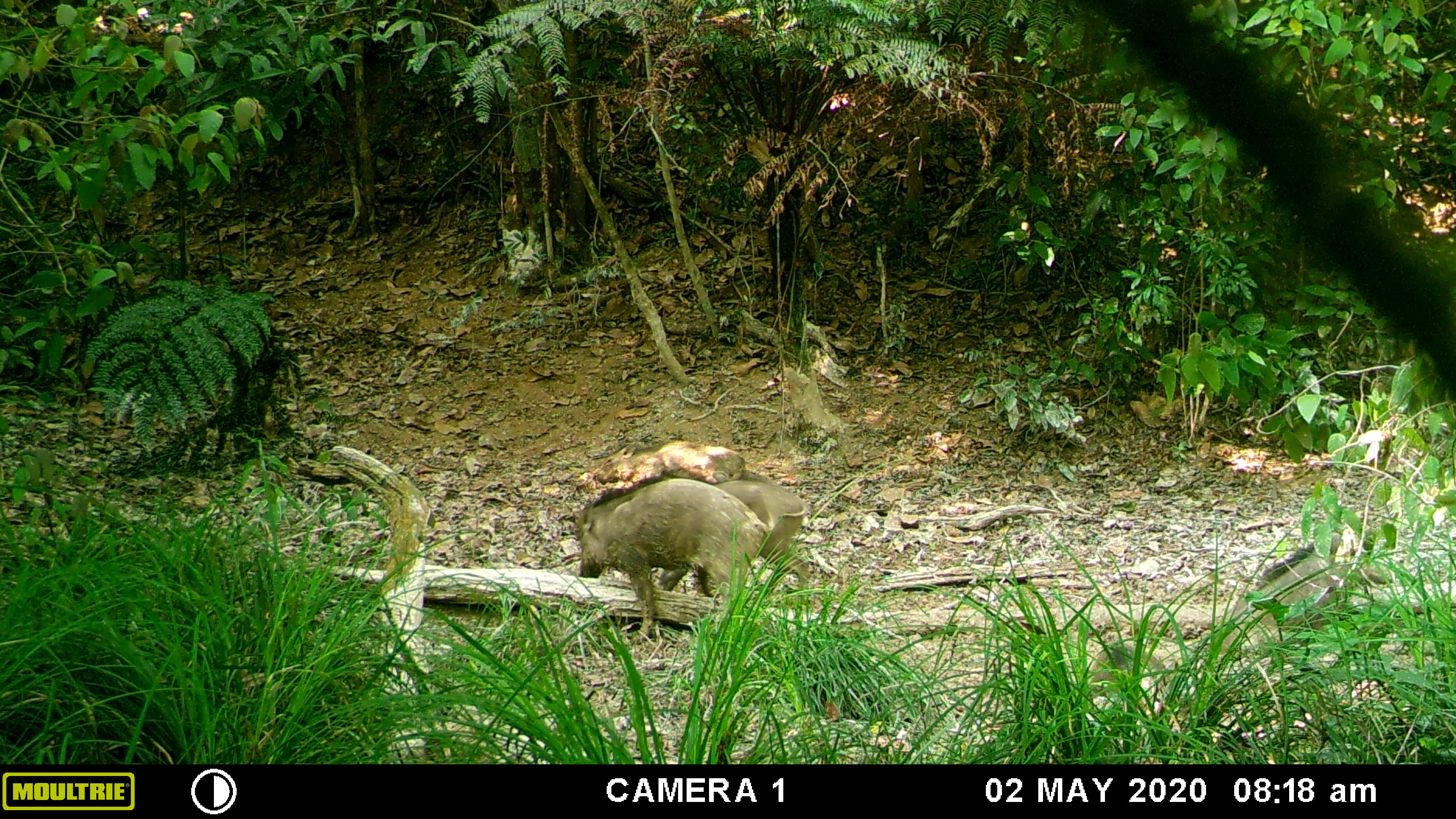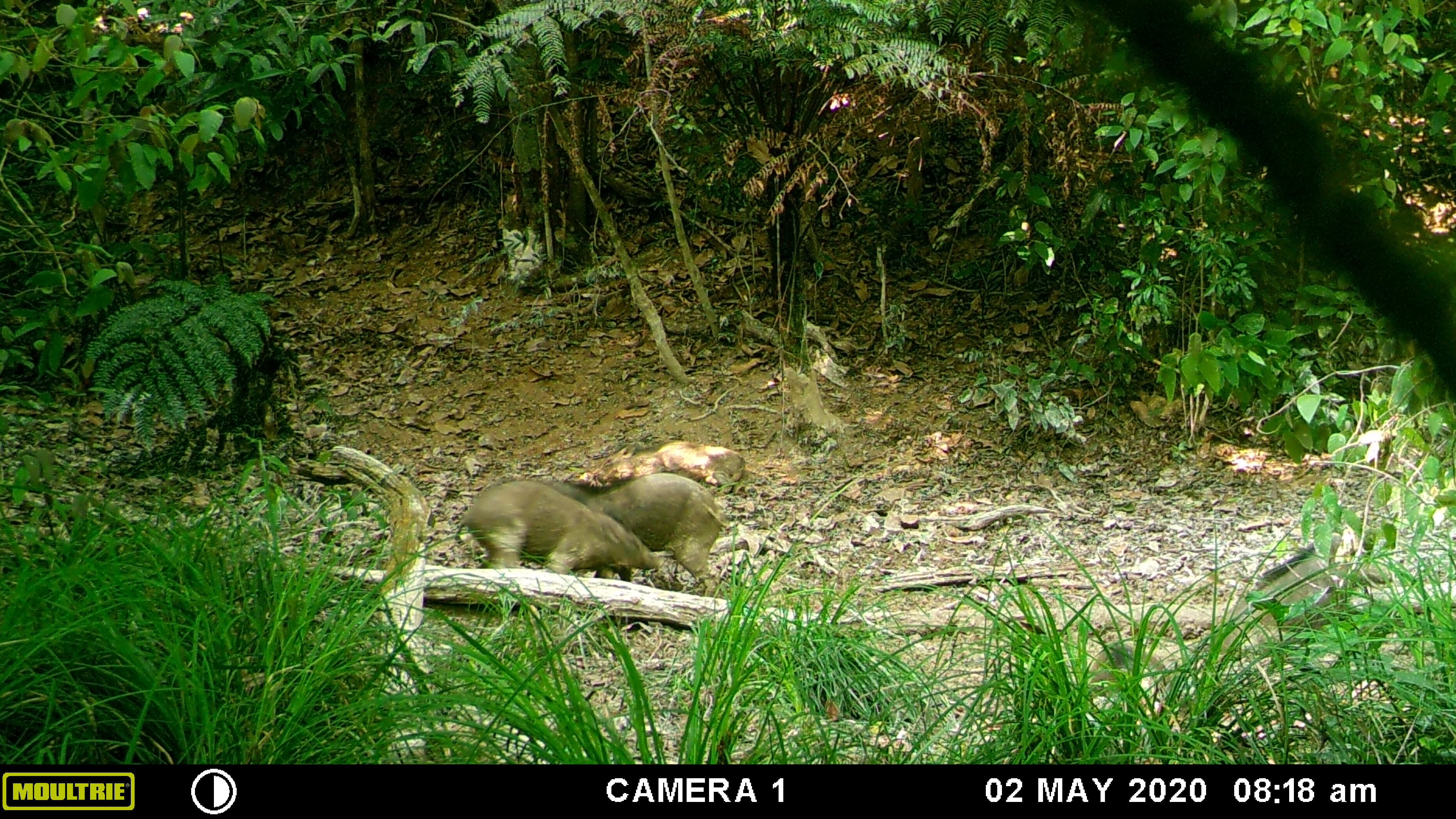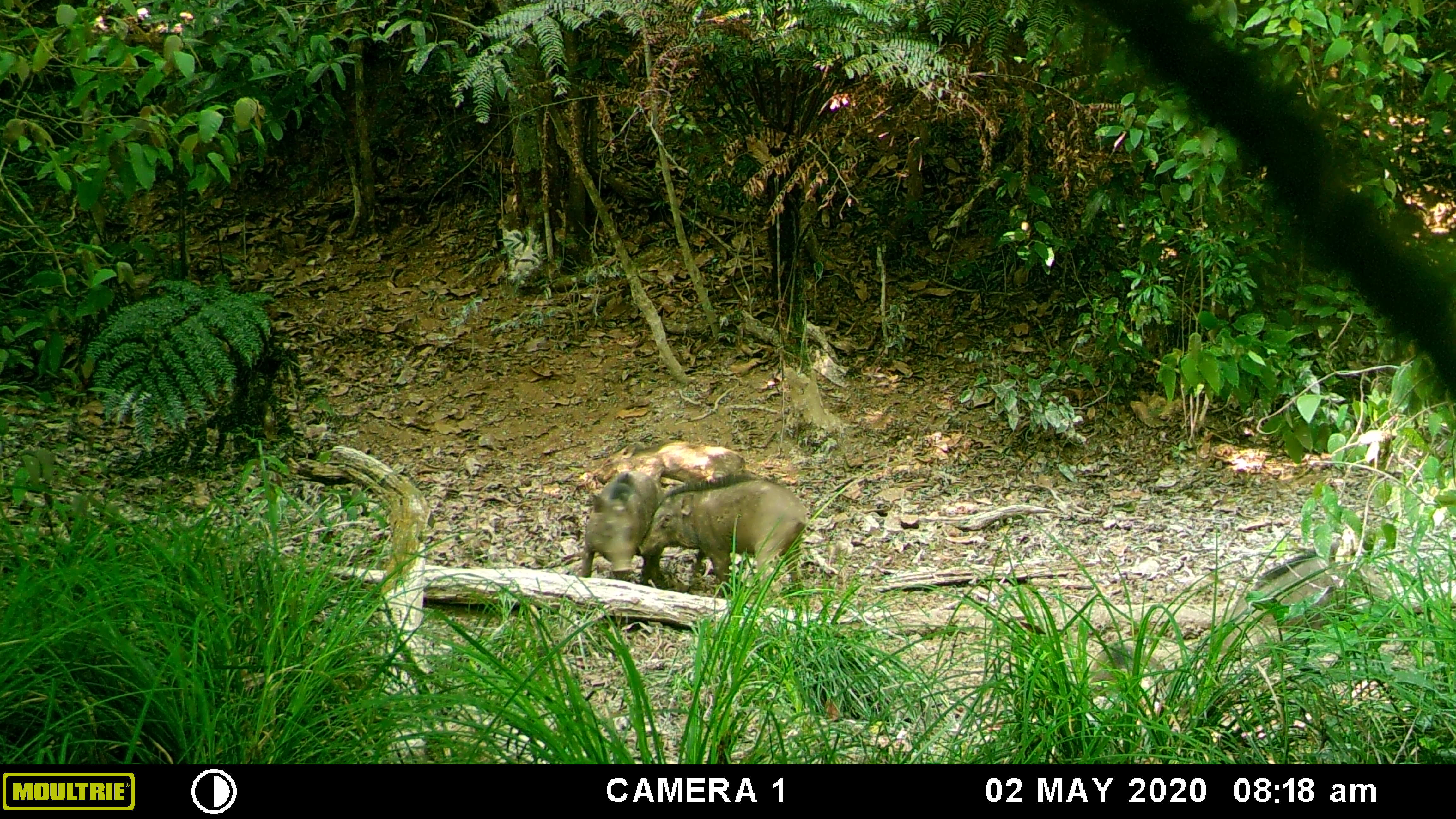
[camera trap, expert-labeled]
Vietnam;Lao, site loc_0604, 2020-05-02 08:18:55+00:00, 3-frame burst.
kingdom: Animalia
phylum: Chordata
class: Mammalia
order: Artiodactyla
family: Suidae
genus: Sus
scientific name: Sus scrofa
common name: eurasian wild pig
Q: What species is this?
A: Eurasian wild pig (Sus scrofa).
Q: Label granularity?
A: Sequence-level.